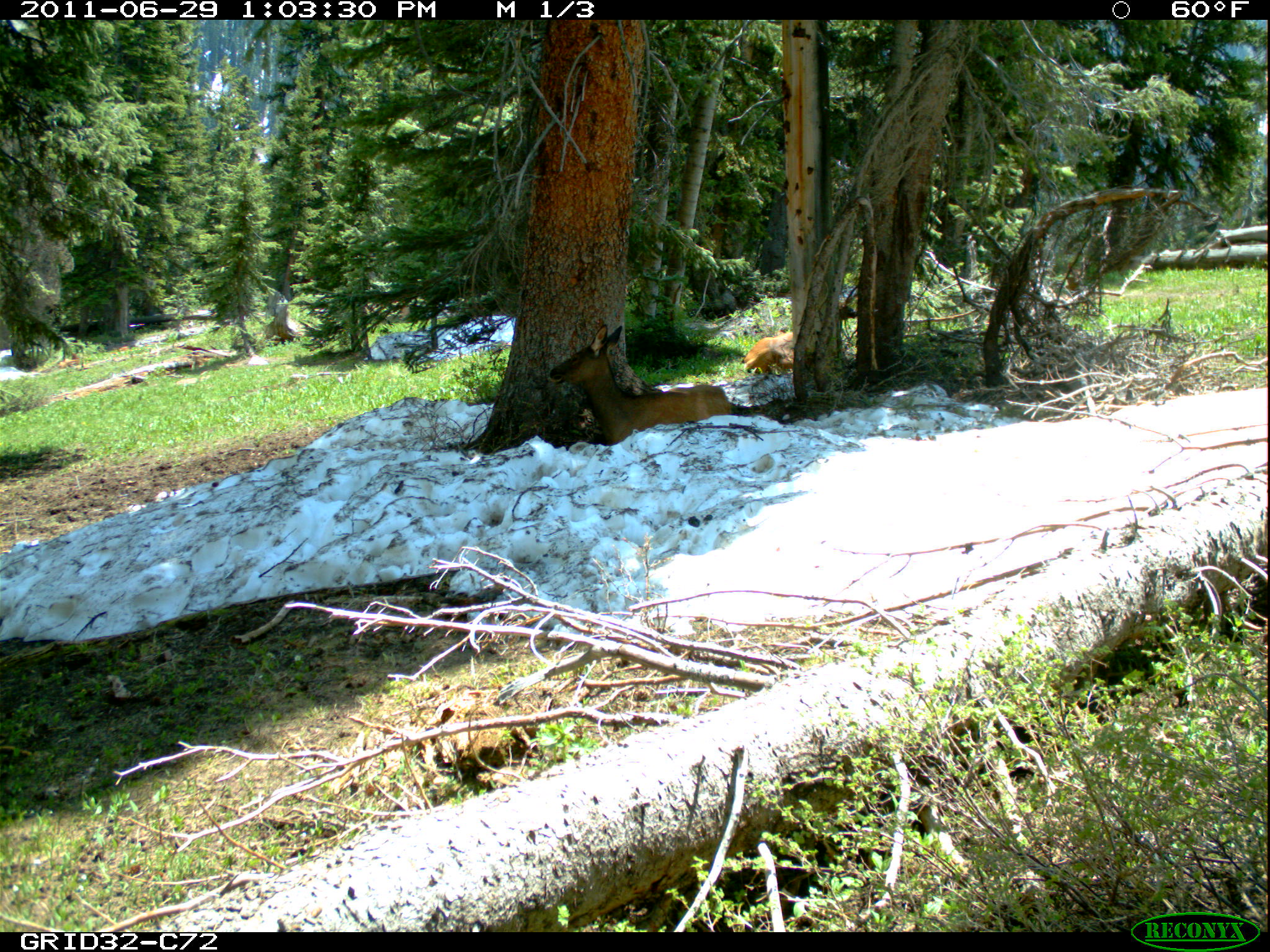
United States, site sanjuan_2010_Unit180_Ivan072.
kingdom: Animalia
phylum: Chordata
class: Mammalia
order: Artiodactyla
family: Cervidae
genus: Cervus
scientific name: Cervus elaphus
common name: red deer